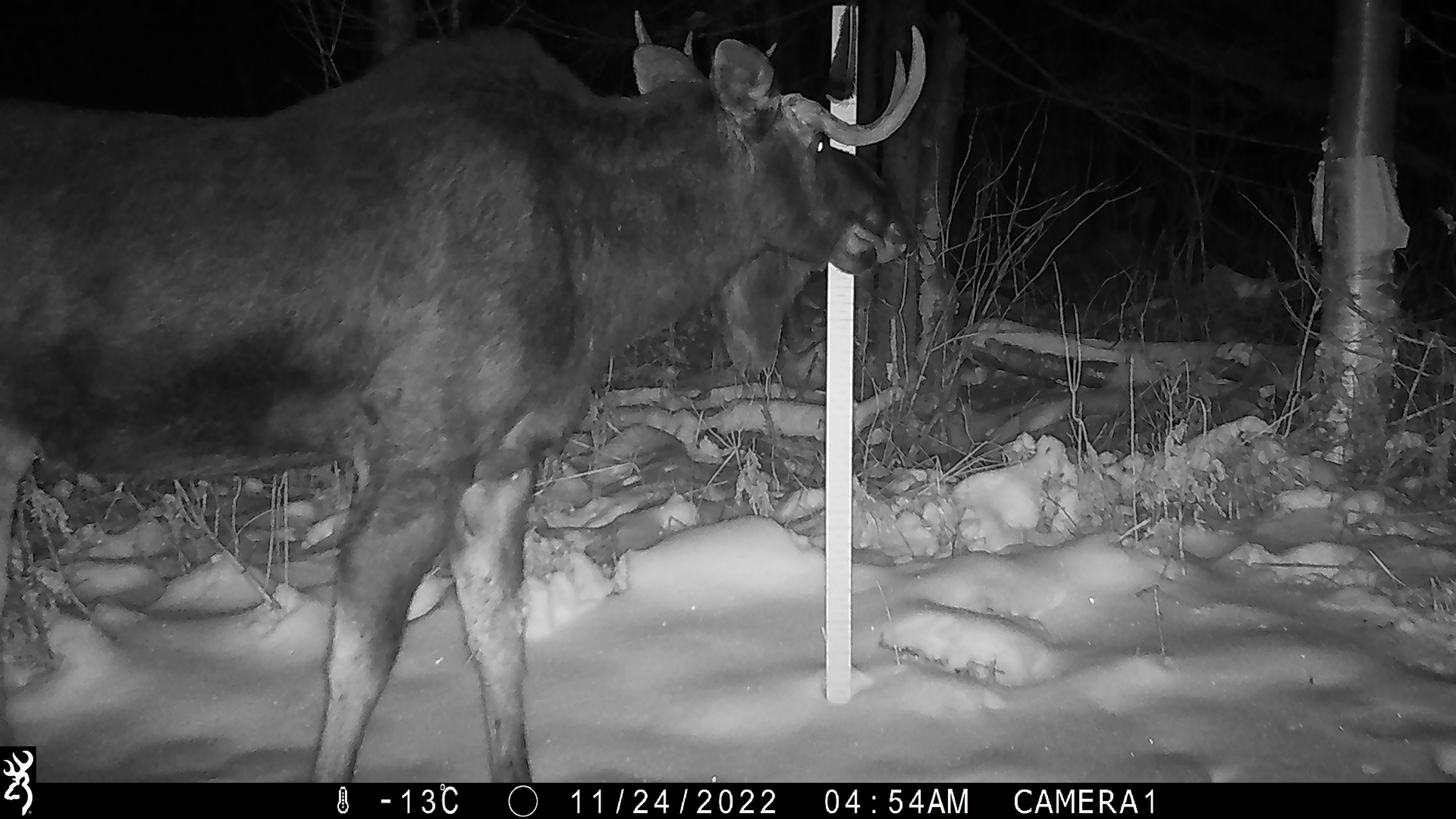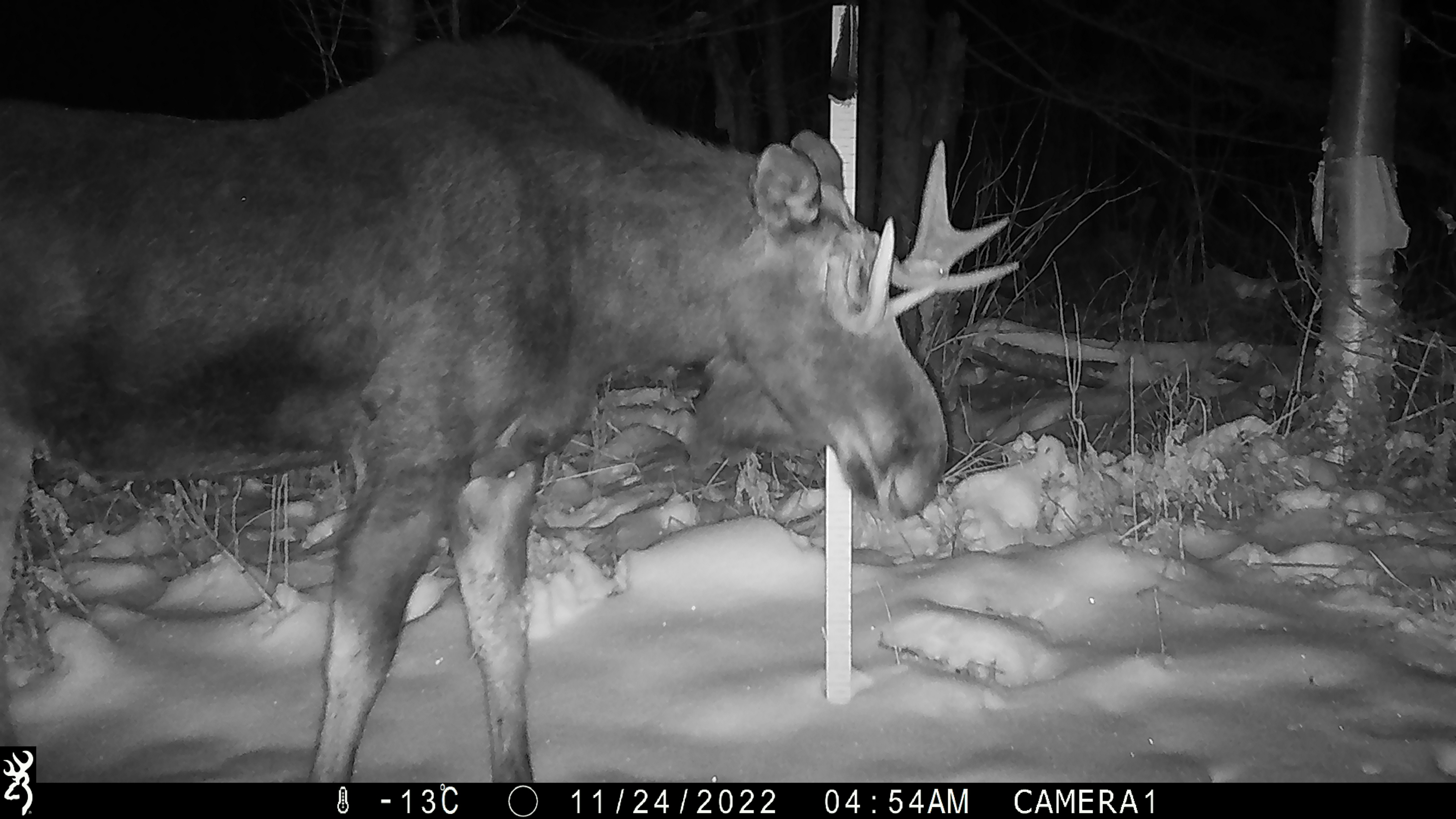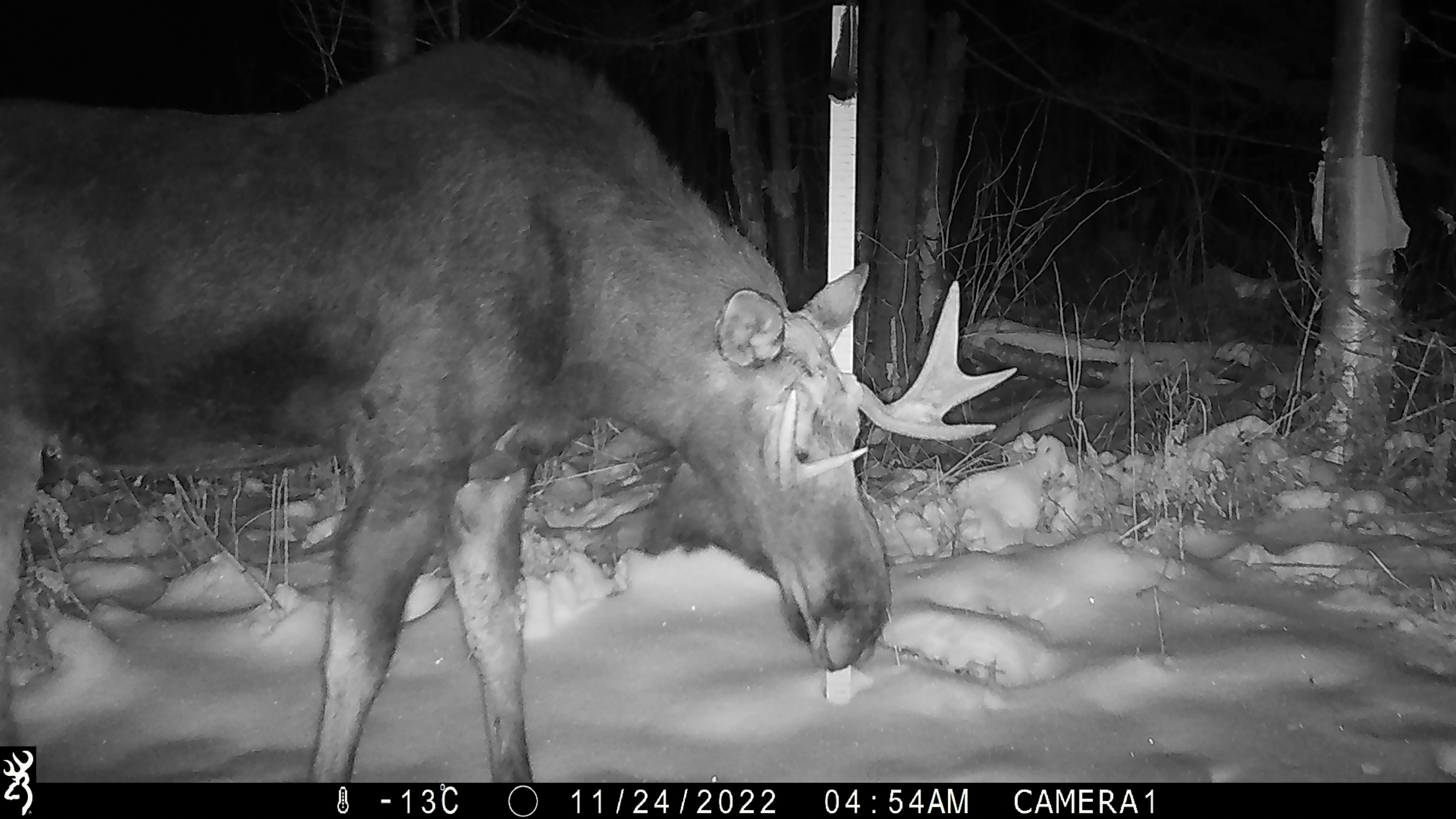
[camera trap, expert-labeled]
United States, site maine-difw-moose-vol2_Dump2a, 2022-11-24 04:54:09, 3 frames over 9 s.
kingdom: Animalia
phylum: Chordata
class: Mammalia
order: Artiodactyla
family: Cervidae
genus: Alces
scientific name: Alces alces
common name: moose